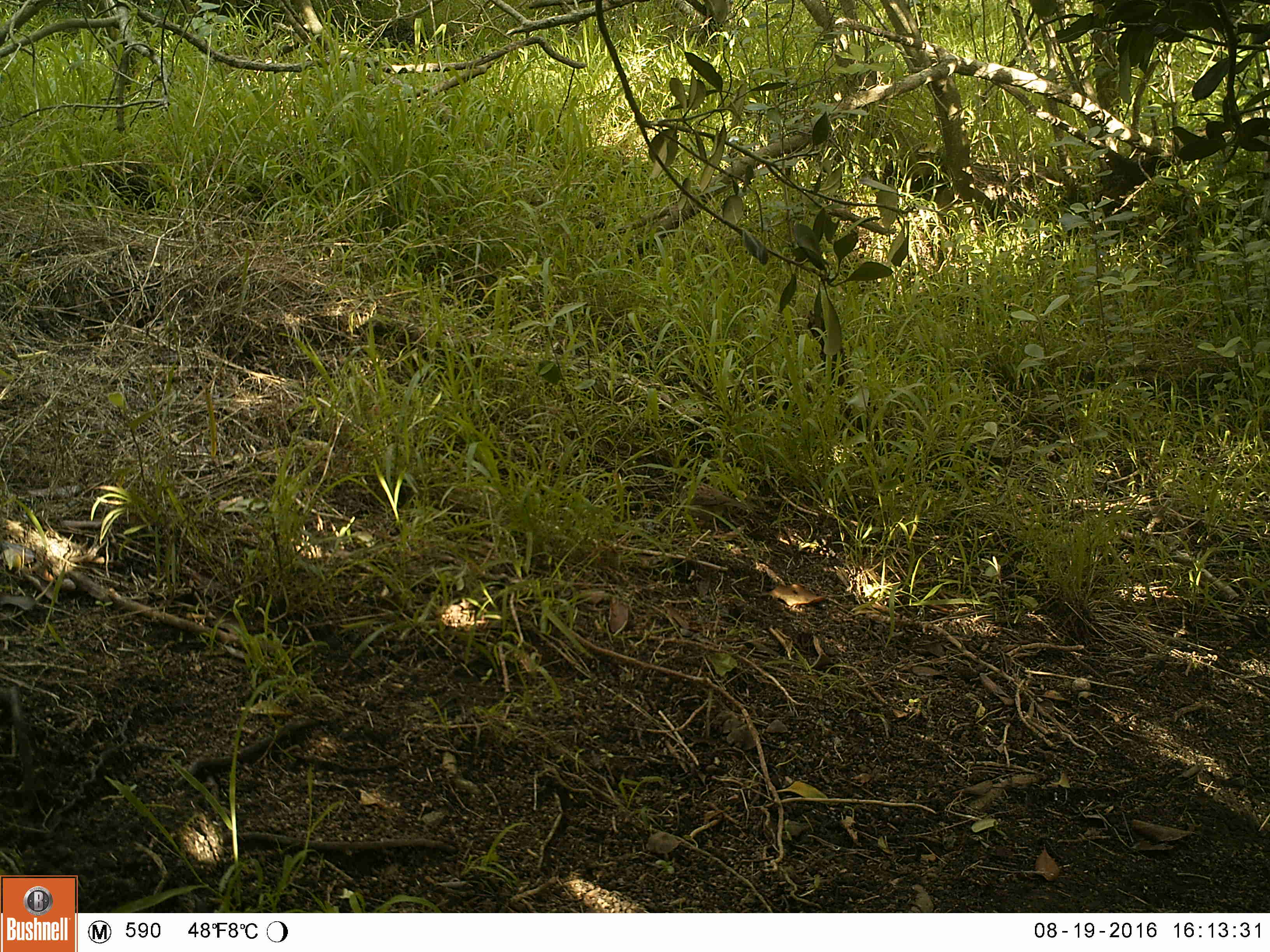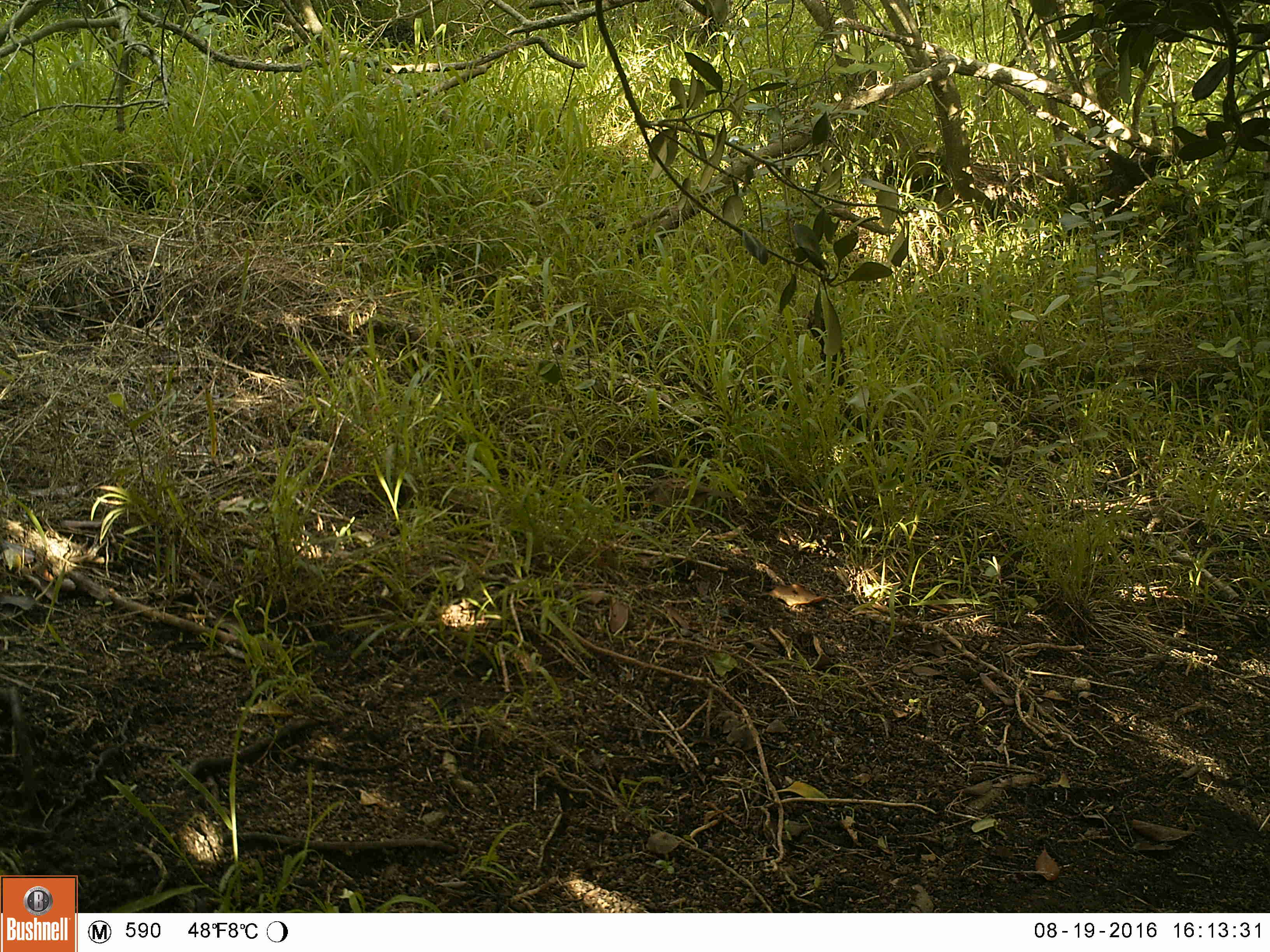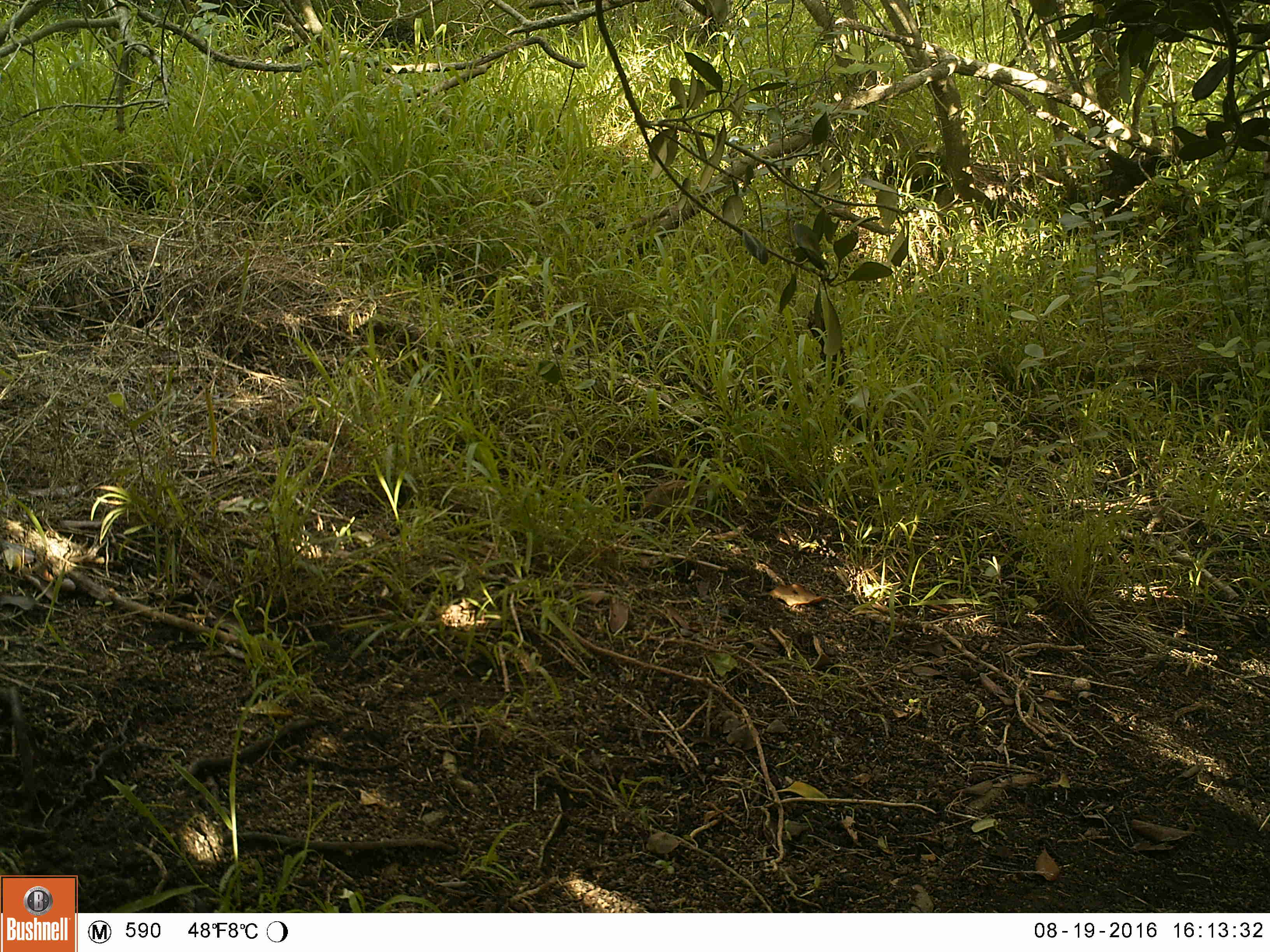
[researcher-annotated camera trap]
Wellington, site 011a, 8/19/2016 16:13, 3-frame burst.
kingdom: Animalia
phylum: Chordata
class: Aves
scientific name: Aves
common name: bird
Bird (Aves).